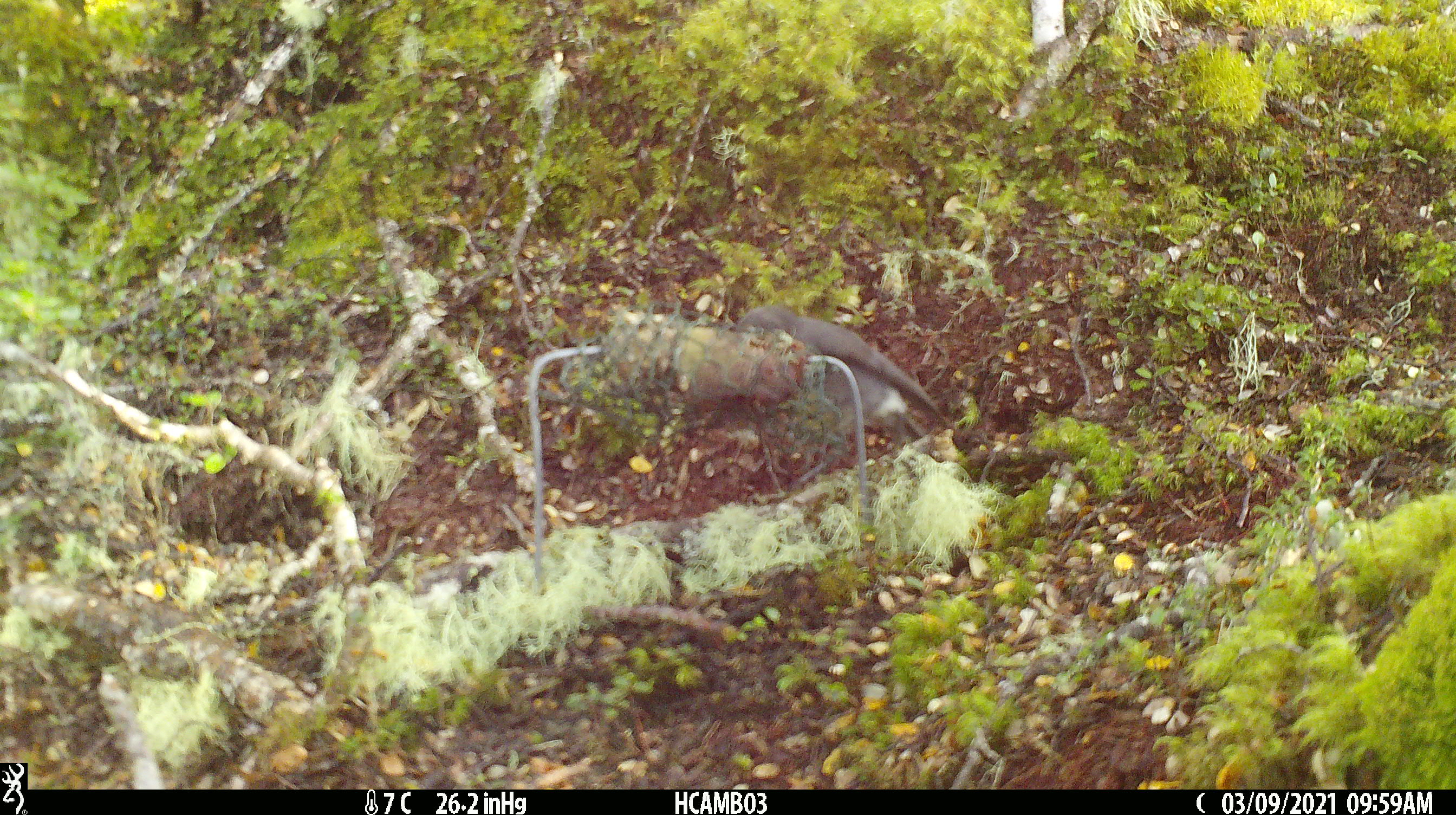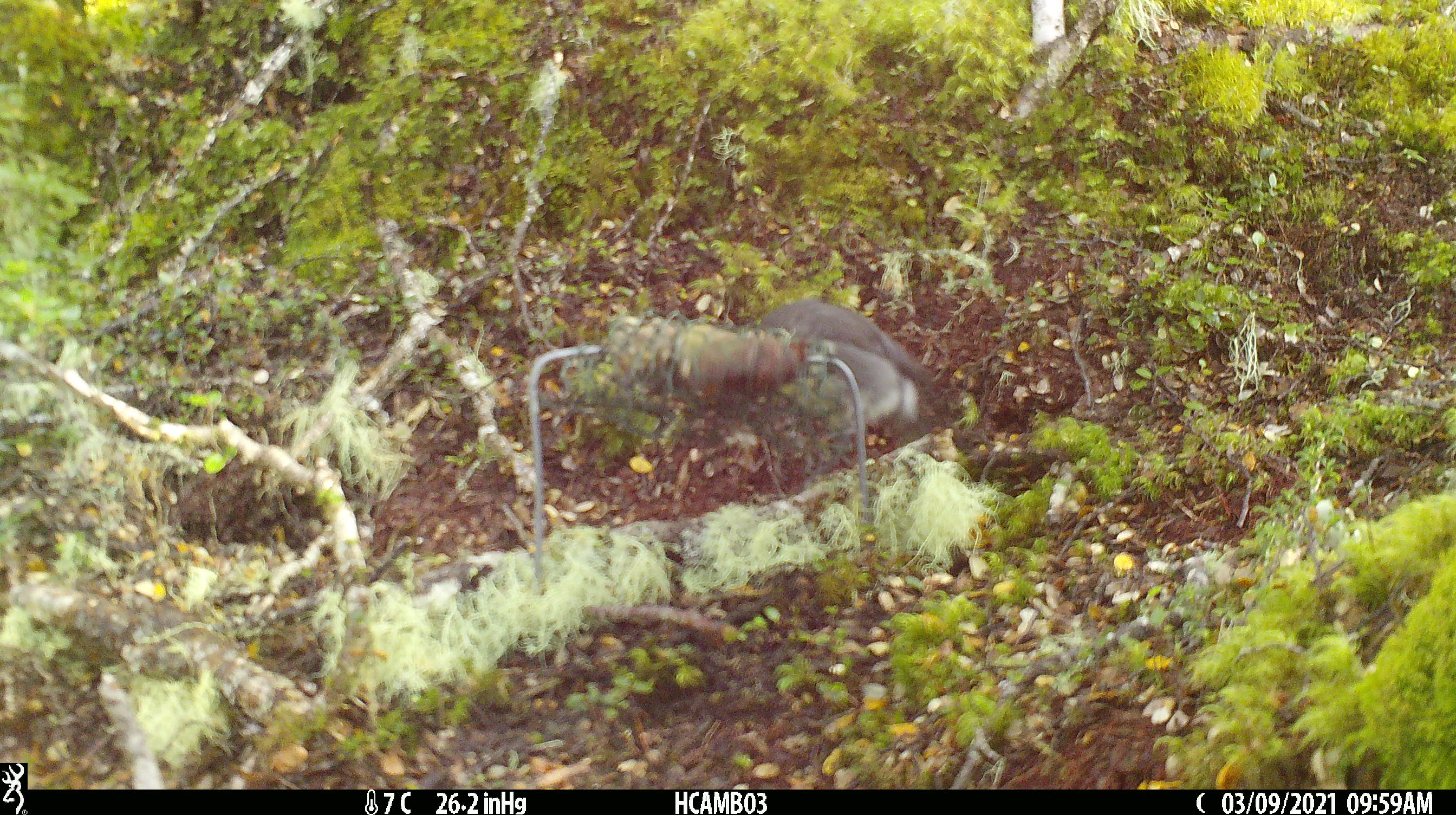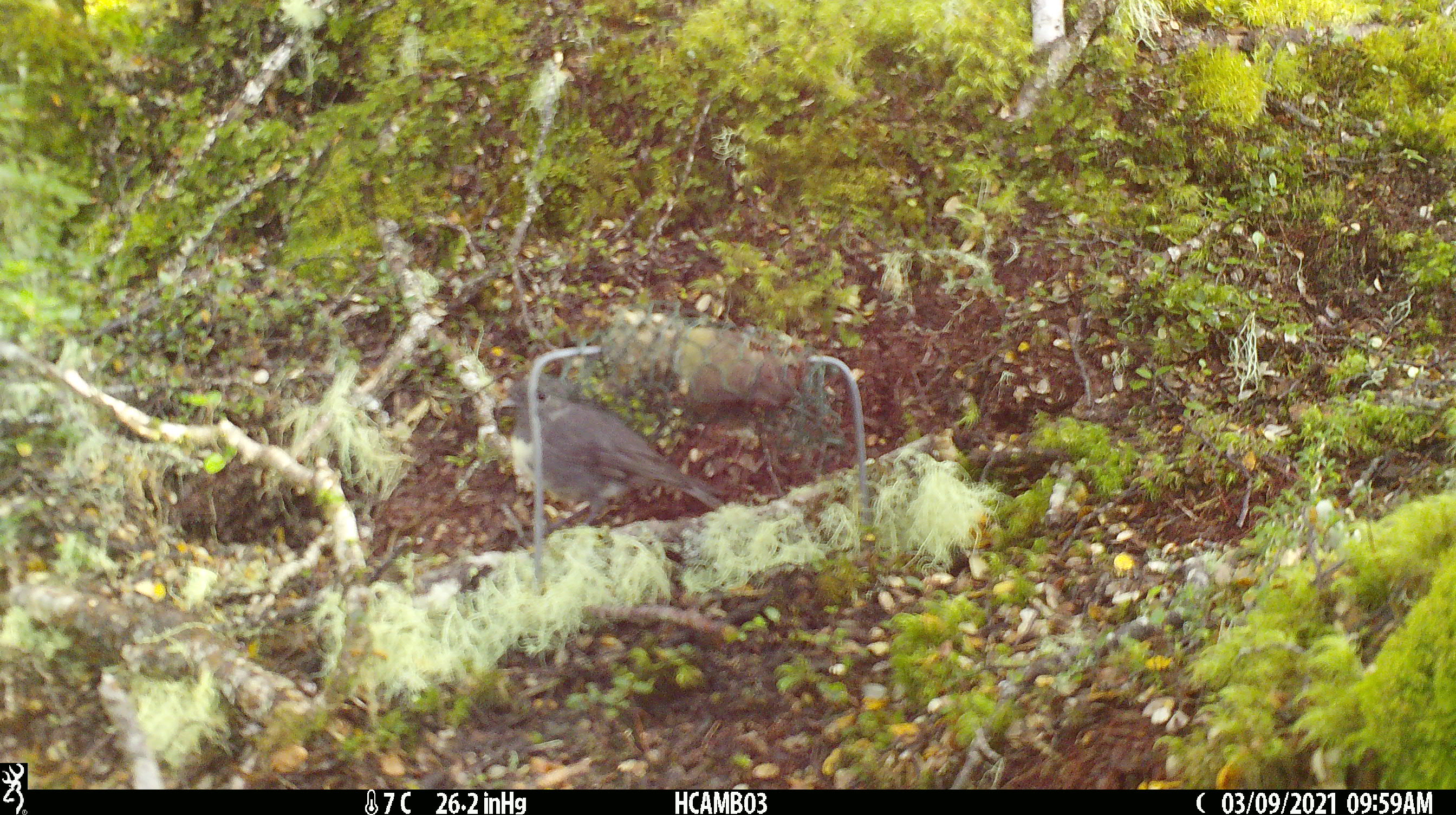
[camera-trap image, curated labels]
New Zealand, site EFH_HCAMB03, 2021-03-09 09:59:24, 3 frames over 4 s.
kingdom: Animalia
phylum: Chordata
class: Aves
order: Passeriformes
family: Petroicidae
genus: Petroica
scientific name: Petroica australis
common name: new zealand robin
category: robin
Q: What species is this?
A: Robin (new zealand robin) (Petroica australis).